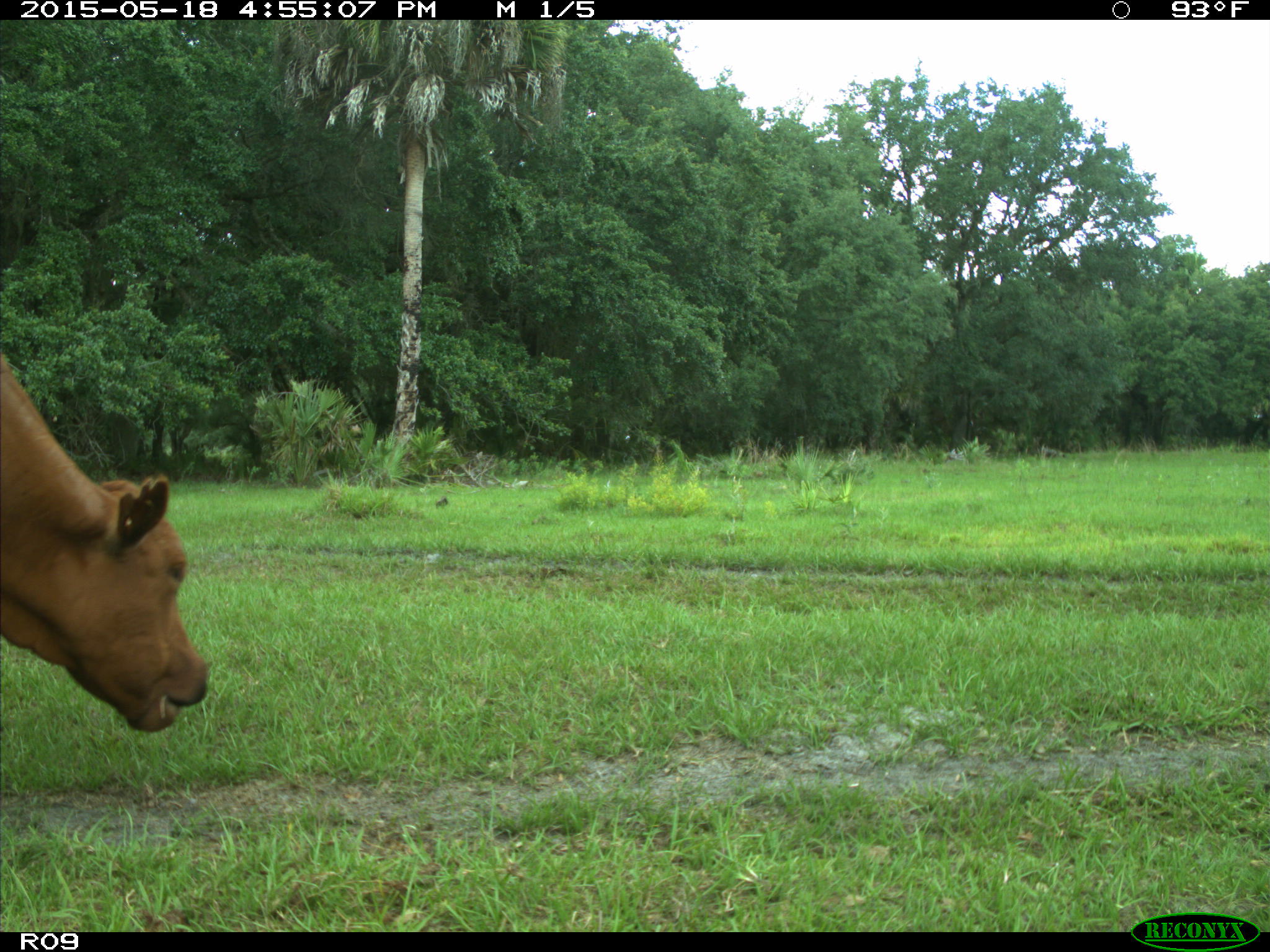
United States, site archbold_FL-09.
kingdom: Animalia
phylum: Chordata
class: Mammalia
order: Artiodactyla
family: Bovidae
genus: Bos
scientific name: Bos taurus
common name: domestic cow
Bos taurus (domestic cow).